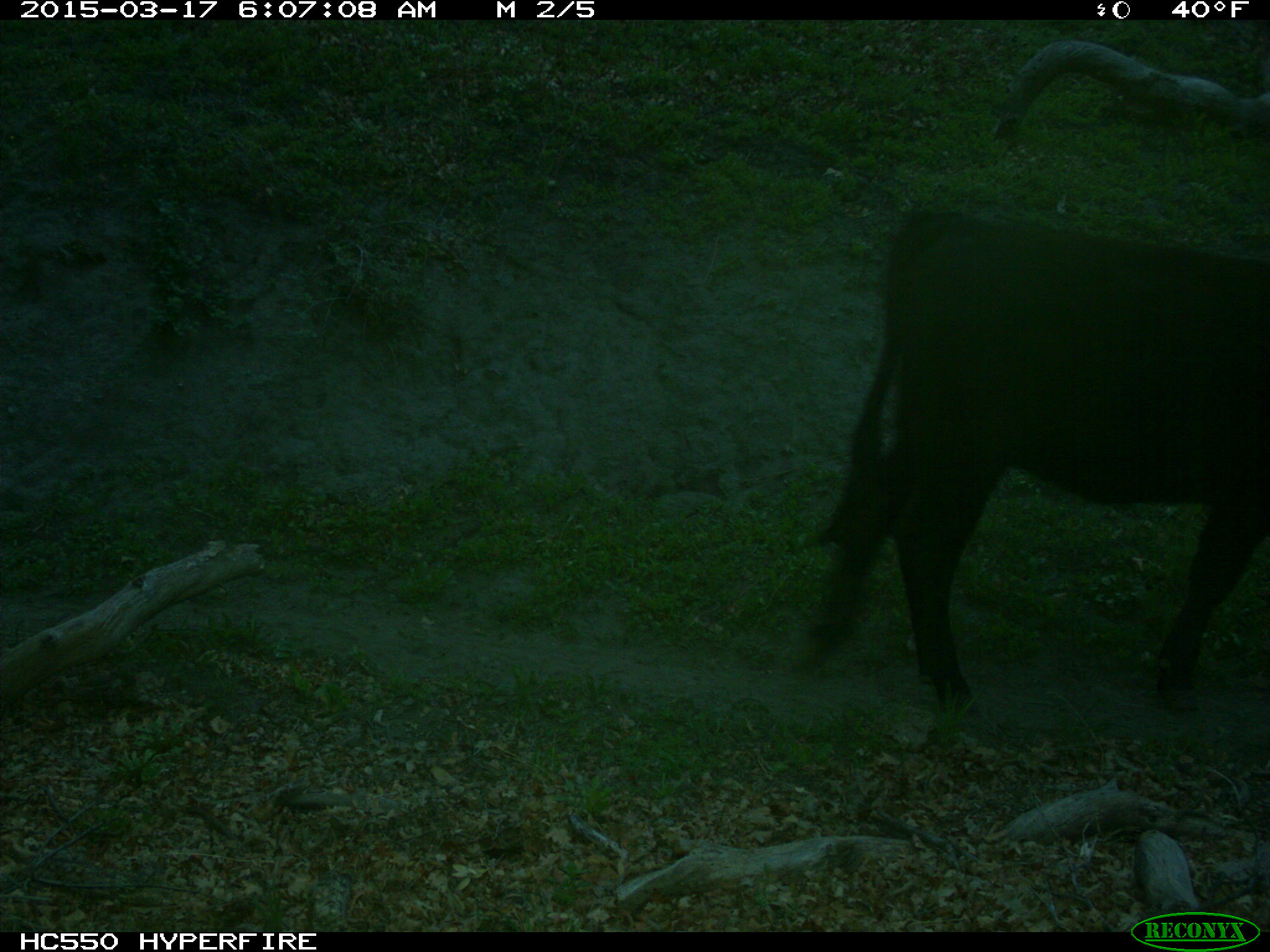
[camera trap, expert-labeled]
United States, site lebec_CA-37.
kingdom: Animalia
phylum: Chordata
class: Mammalia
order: Artiodactyla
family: Bovidae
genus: Bos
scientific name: Bos taurus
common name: domestic cow